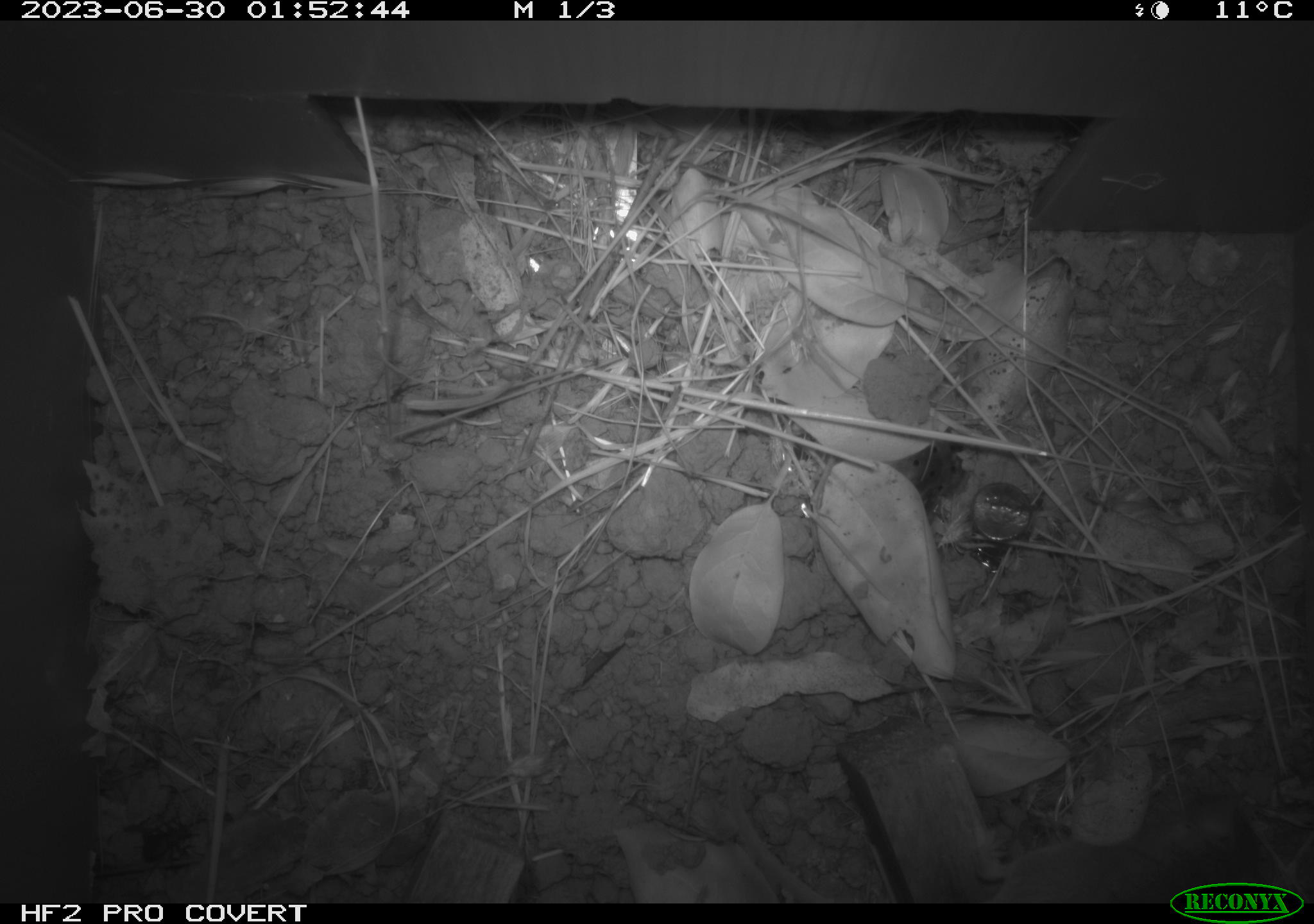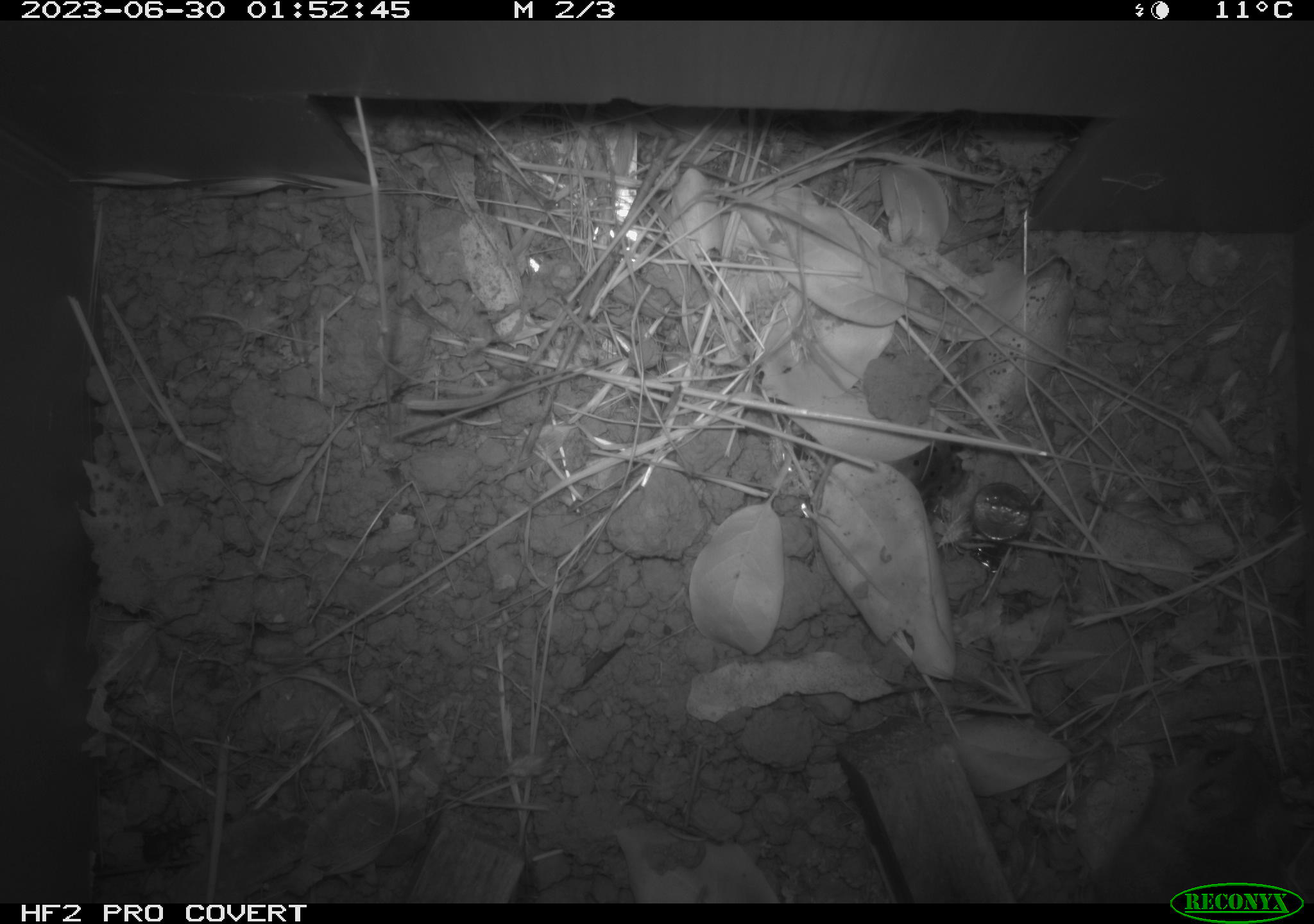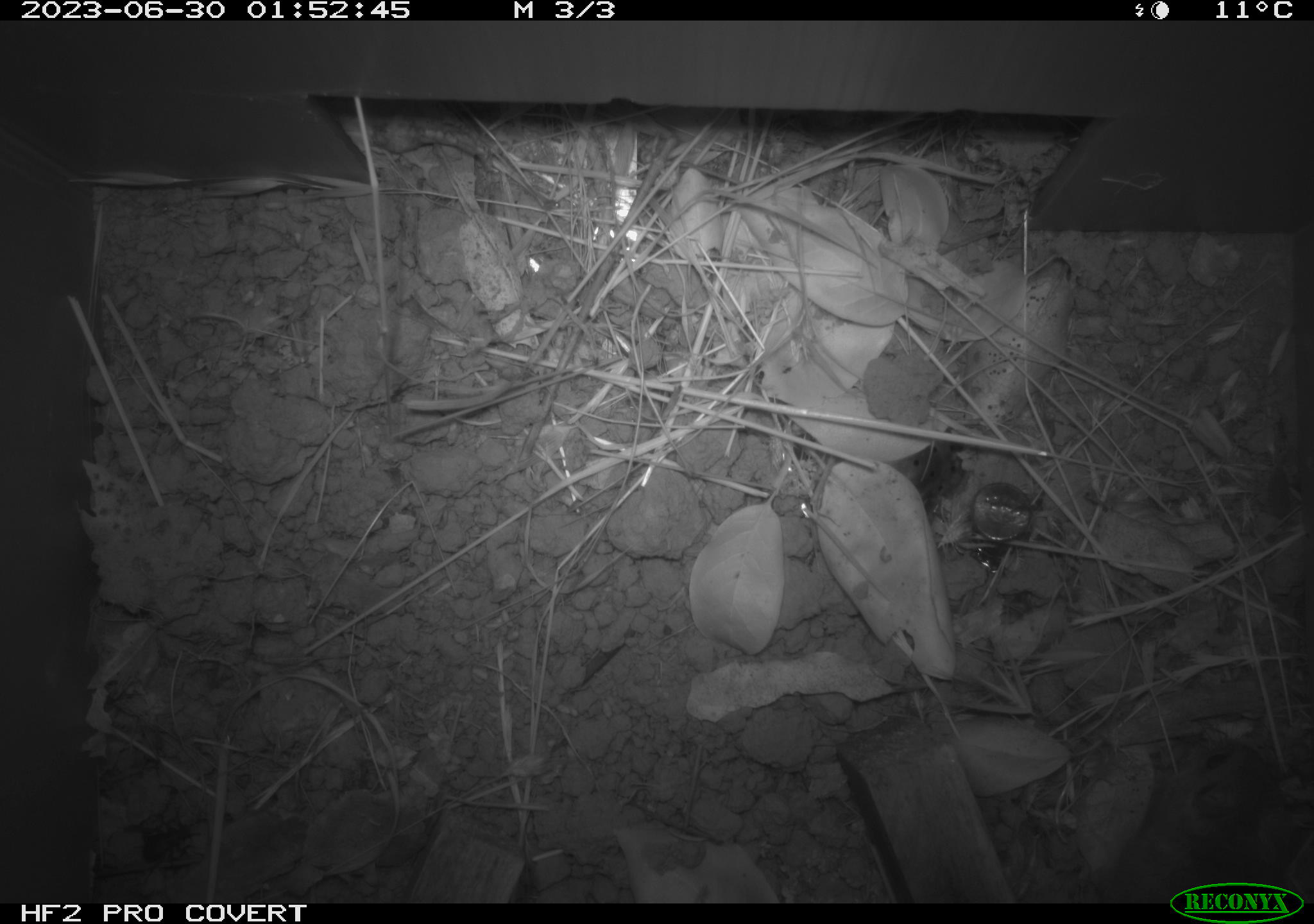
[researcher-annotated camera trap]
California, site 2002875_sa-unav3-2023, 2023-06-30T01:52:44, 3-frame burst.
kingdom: Animalia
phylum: Chordata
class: Mammalia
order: Rodentia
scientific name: Rodentia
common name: mouse species